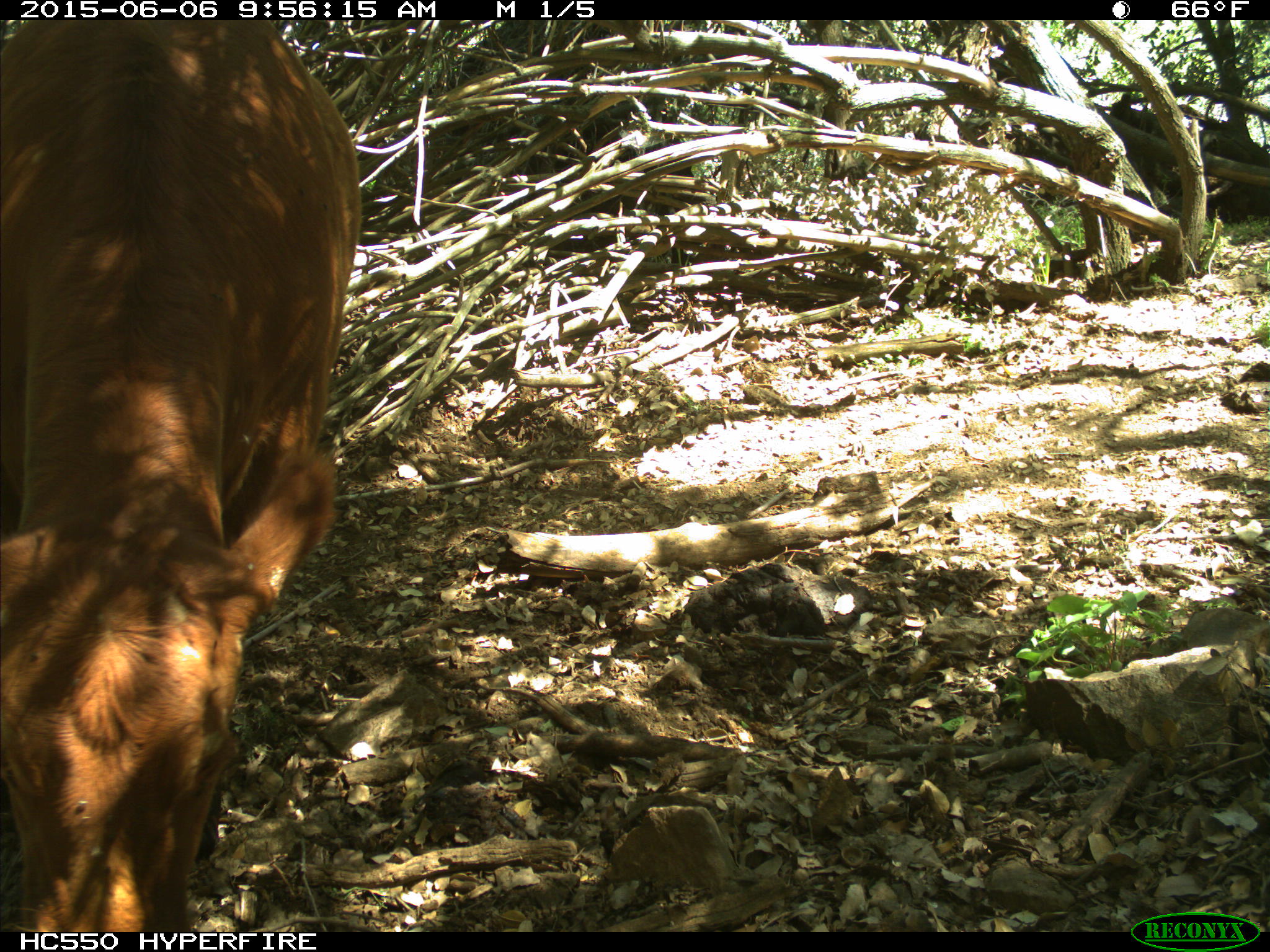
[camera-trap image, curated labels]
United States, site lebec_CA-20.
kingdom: Animalia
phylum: Chordata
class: Mammalia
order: Artiodactyla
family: Bovidae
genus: Bos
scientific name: Bos taurus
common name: domestic cow